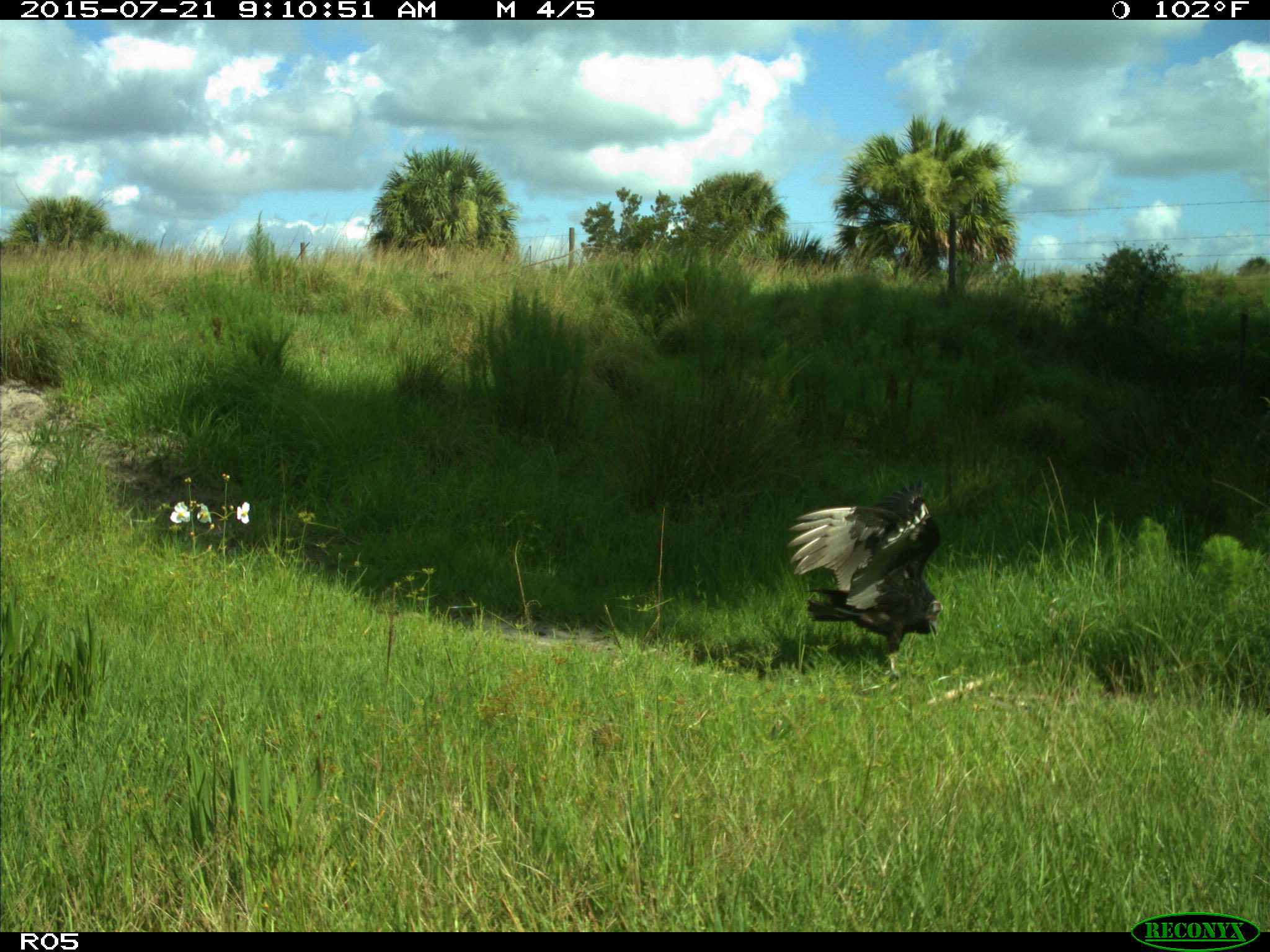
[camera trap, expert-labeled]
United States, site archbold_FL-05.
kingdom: Animalia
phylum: Chordata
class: Aves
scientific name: Aves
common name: birds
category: unidentified bird